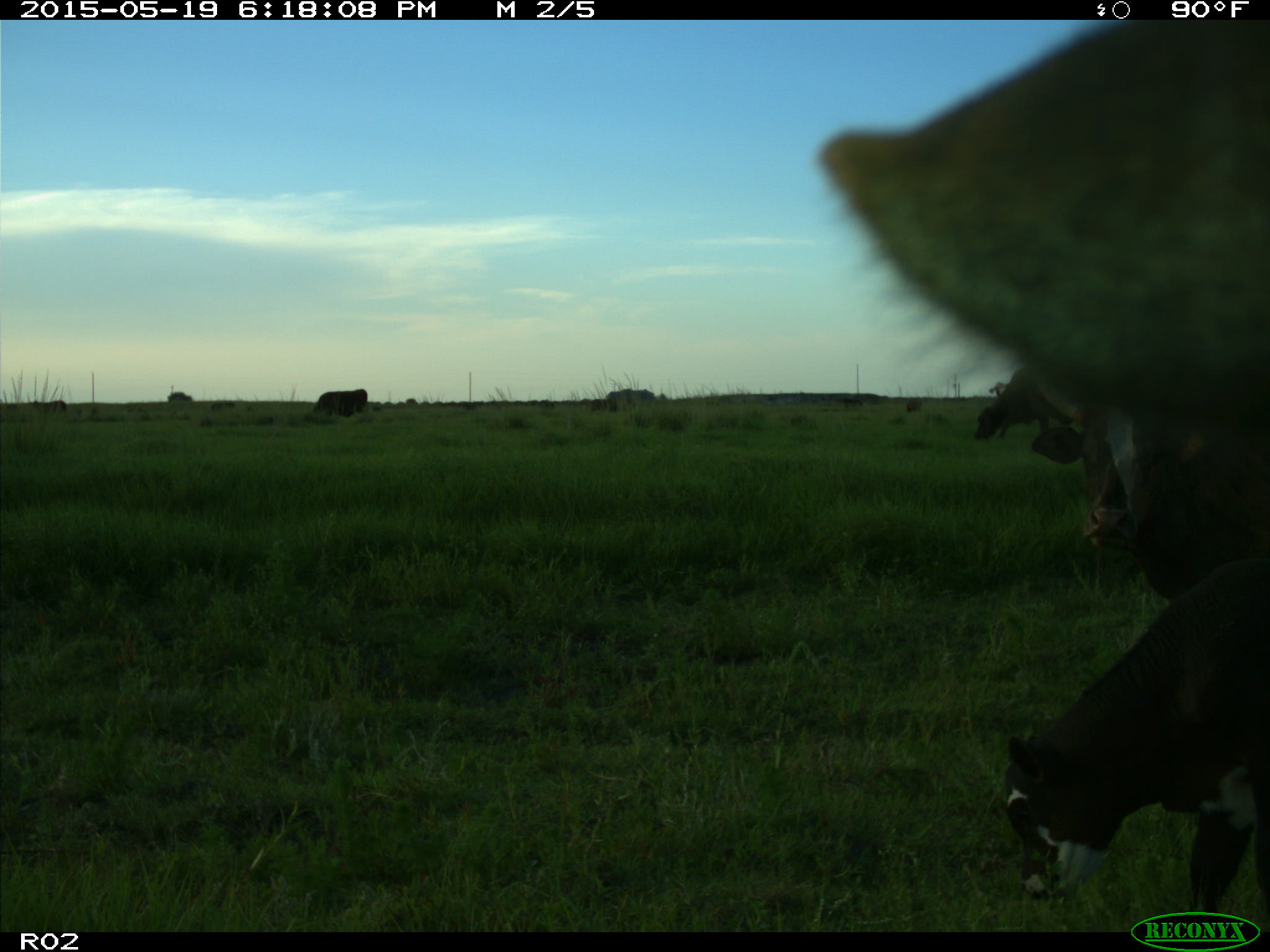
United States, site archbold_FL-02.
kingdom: Animalia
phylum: Chordata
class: Mammalia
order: Artiodactyla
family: Bovidae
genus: Bos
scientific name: Bos taurus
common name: domestic cow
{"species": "Bos taurus (domestic cow)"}